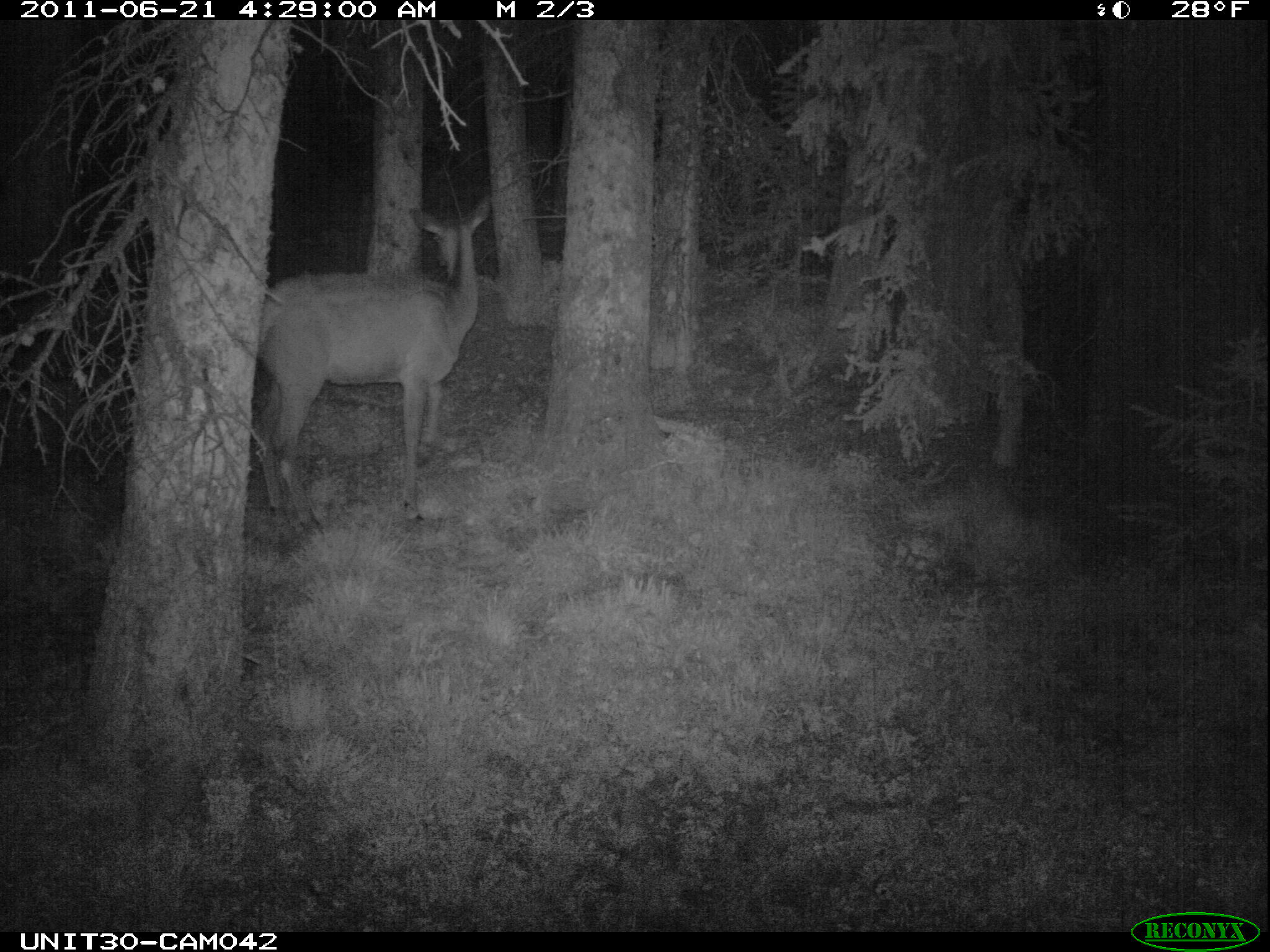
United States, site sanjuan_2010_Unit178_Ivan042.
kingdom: Animalia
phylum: Chordata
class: Mammalia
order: Artiodactyla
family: Cervidae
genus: Cervus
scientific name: Cervus elaphus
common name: red deer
Cervus elaphus (red deer).